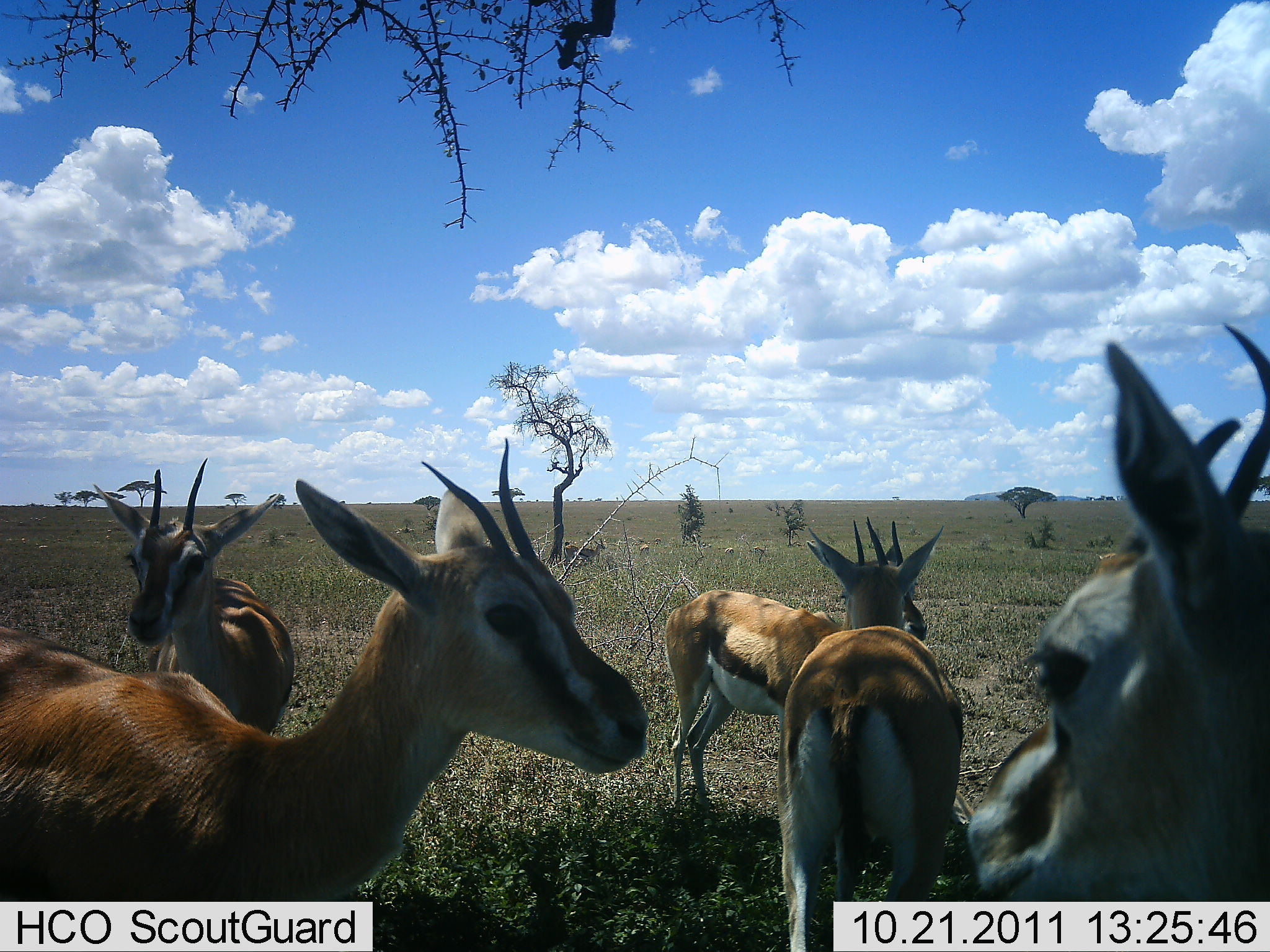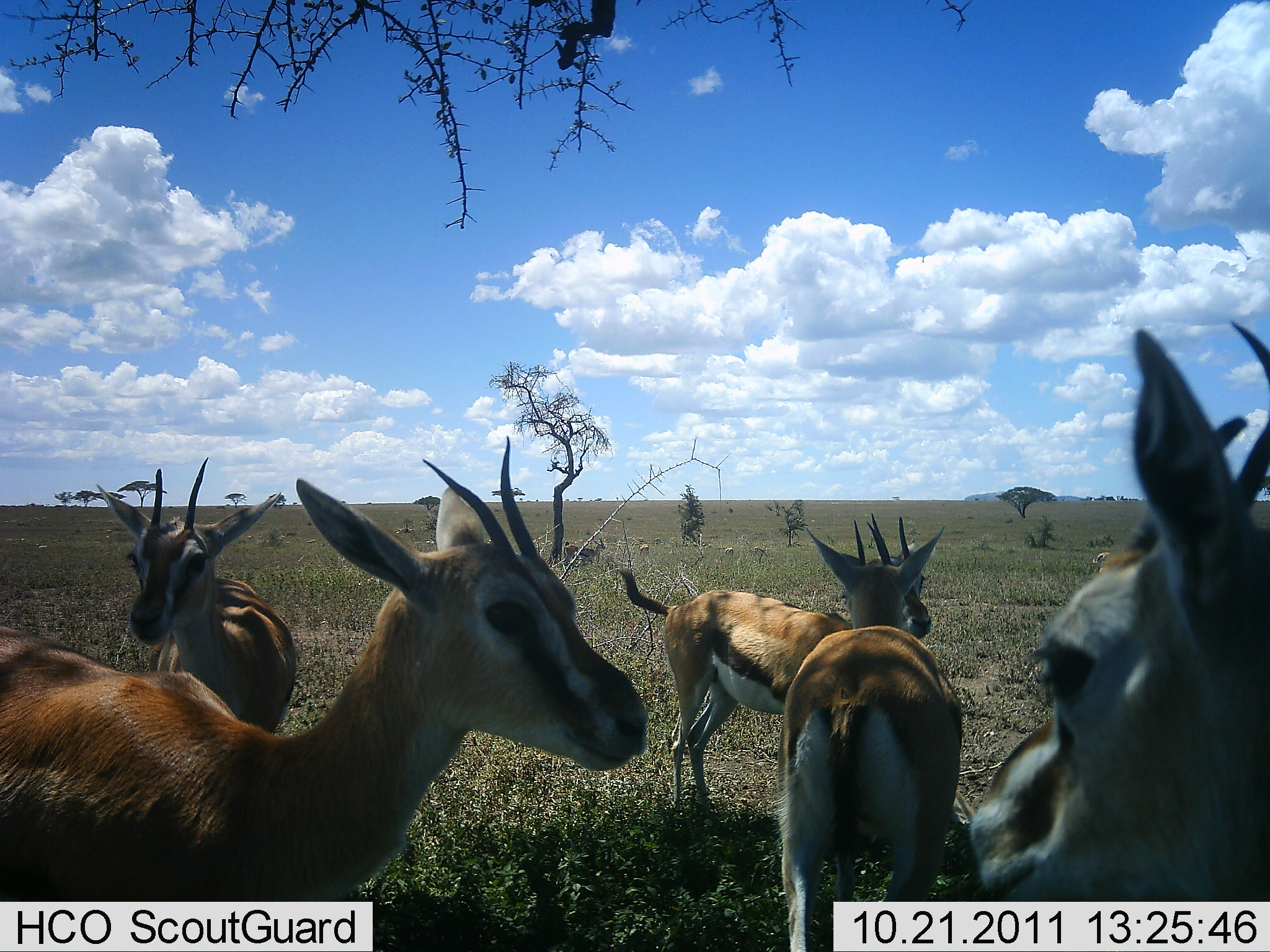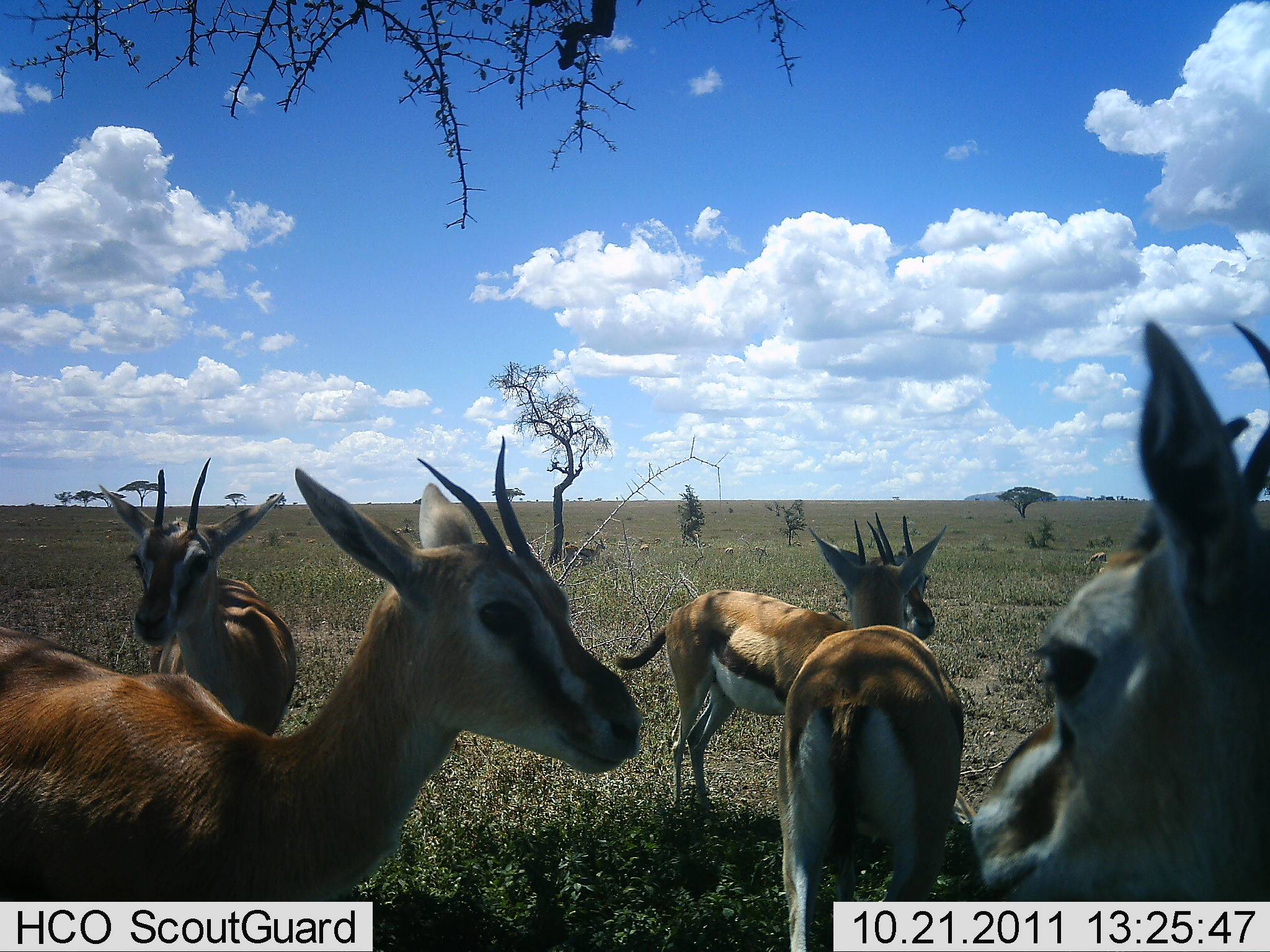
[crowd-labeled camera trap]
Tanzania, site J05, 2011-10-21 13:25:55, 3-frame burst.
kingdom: Animalia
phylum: Chordata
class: Mammalia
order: Artiodactyla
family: Bovidae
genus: Eudorcas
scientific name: Eudorcas thomsonii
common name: thomson's gazelle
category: gazellethomsons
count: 5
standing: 94%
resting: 6%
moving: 6%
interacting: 6%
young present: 0%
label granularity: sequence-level